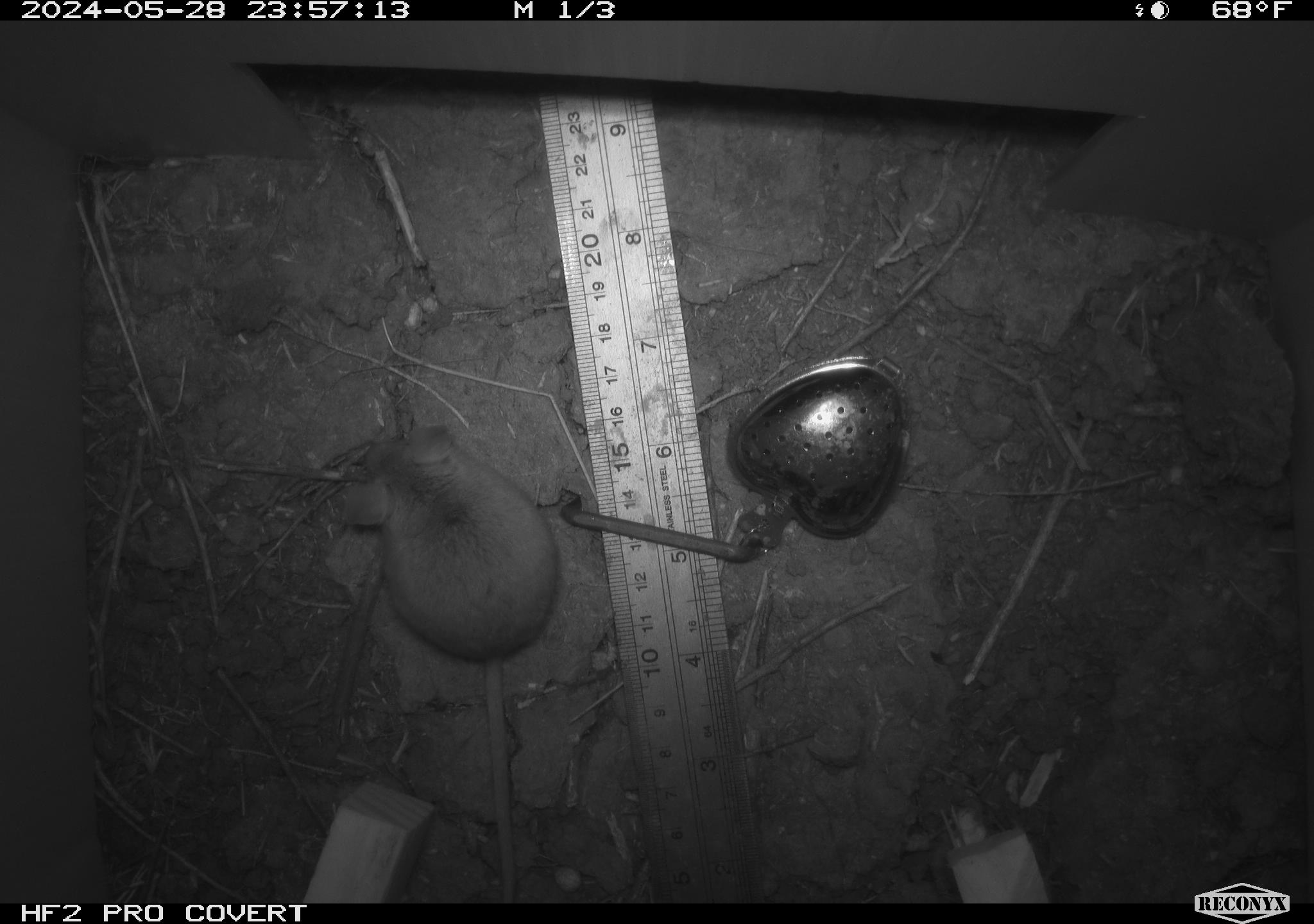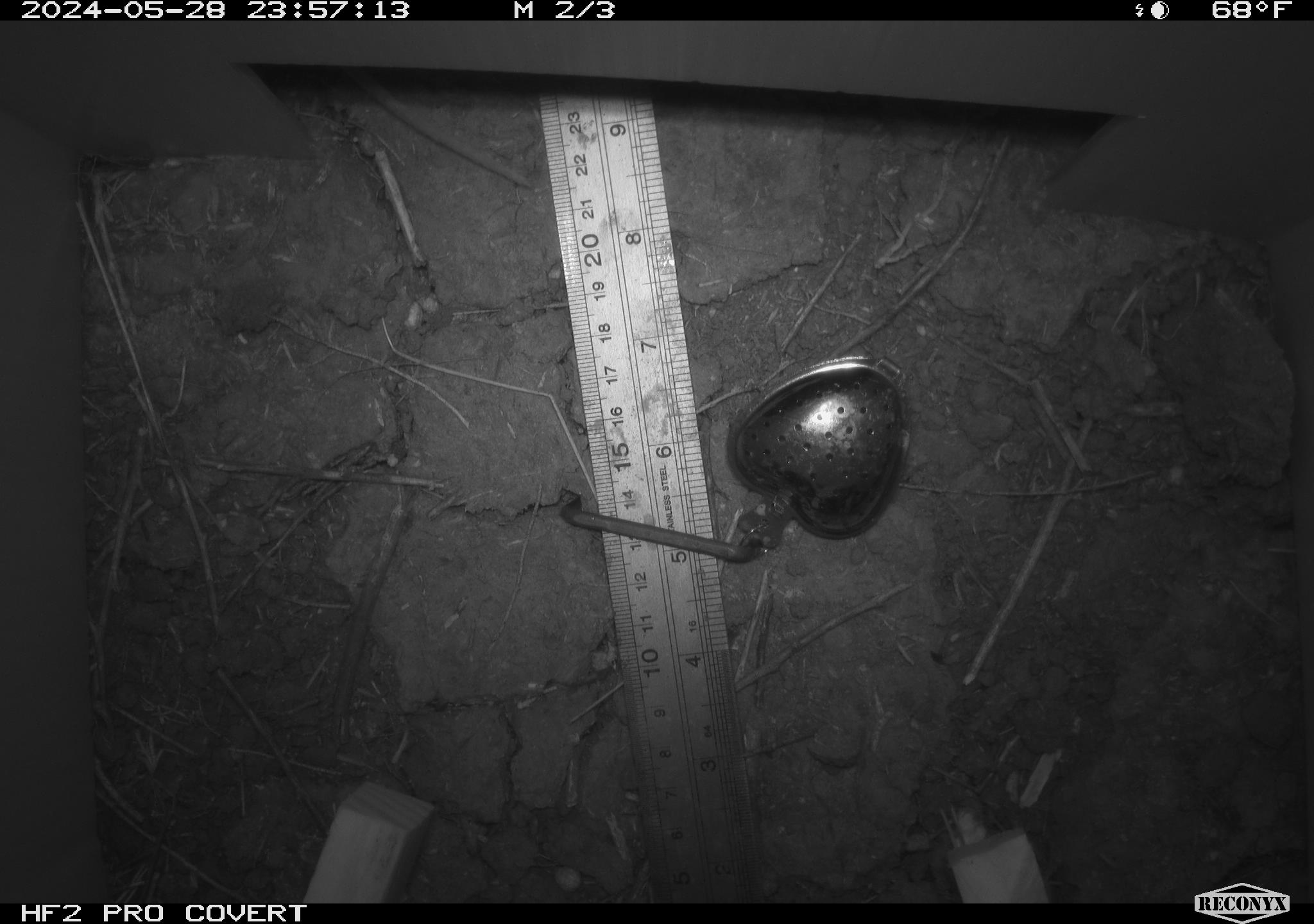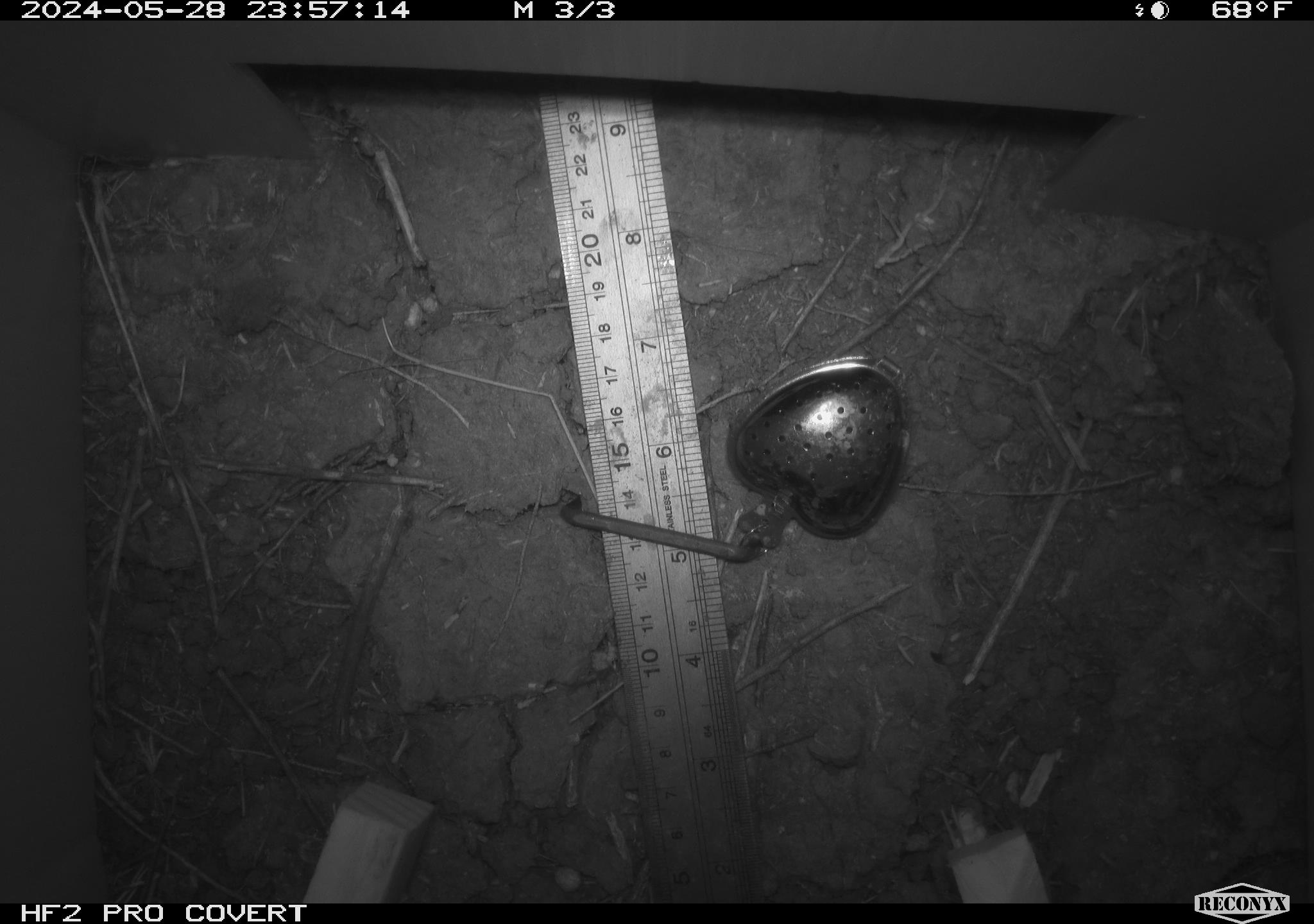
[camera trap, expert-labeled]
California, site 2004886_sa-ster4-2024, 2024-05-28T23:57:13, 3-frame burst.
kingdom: Animalia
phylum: Chordata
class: Mammalia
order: Rodentia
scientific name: Rodentia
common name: mouse species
Mouse species (Rodentia).